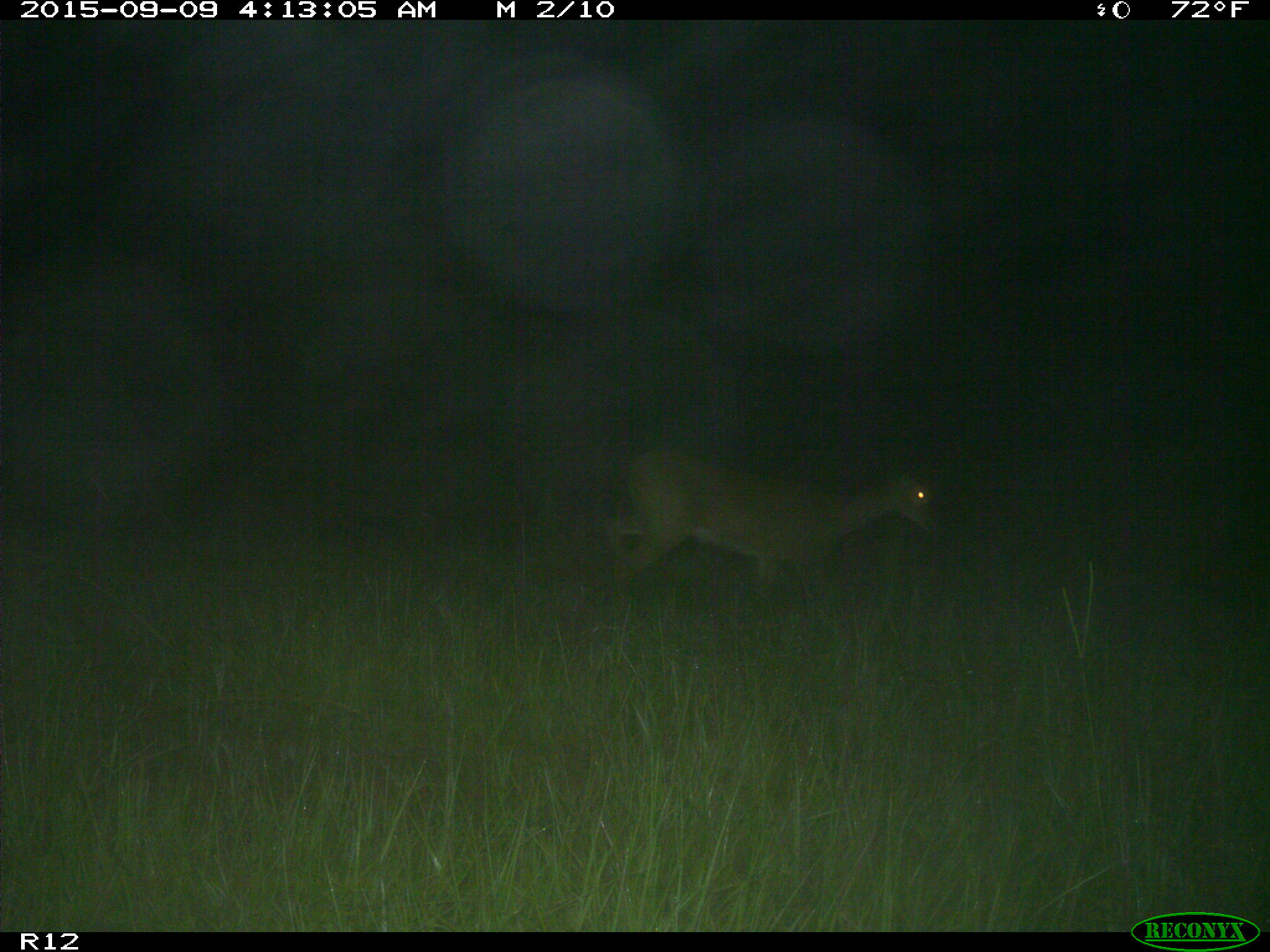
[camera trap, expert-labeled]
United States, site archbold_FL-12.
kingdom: Animalia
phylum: Chordata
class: Mammalia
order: Artiodactyla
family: Cervidae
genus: Odocoileus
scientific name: Odocoileus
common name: deer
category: unidentified deer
Unidentified deer (deer) (Odocoileus).